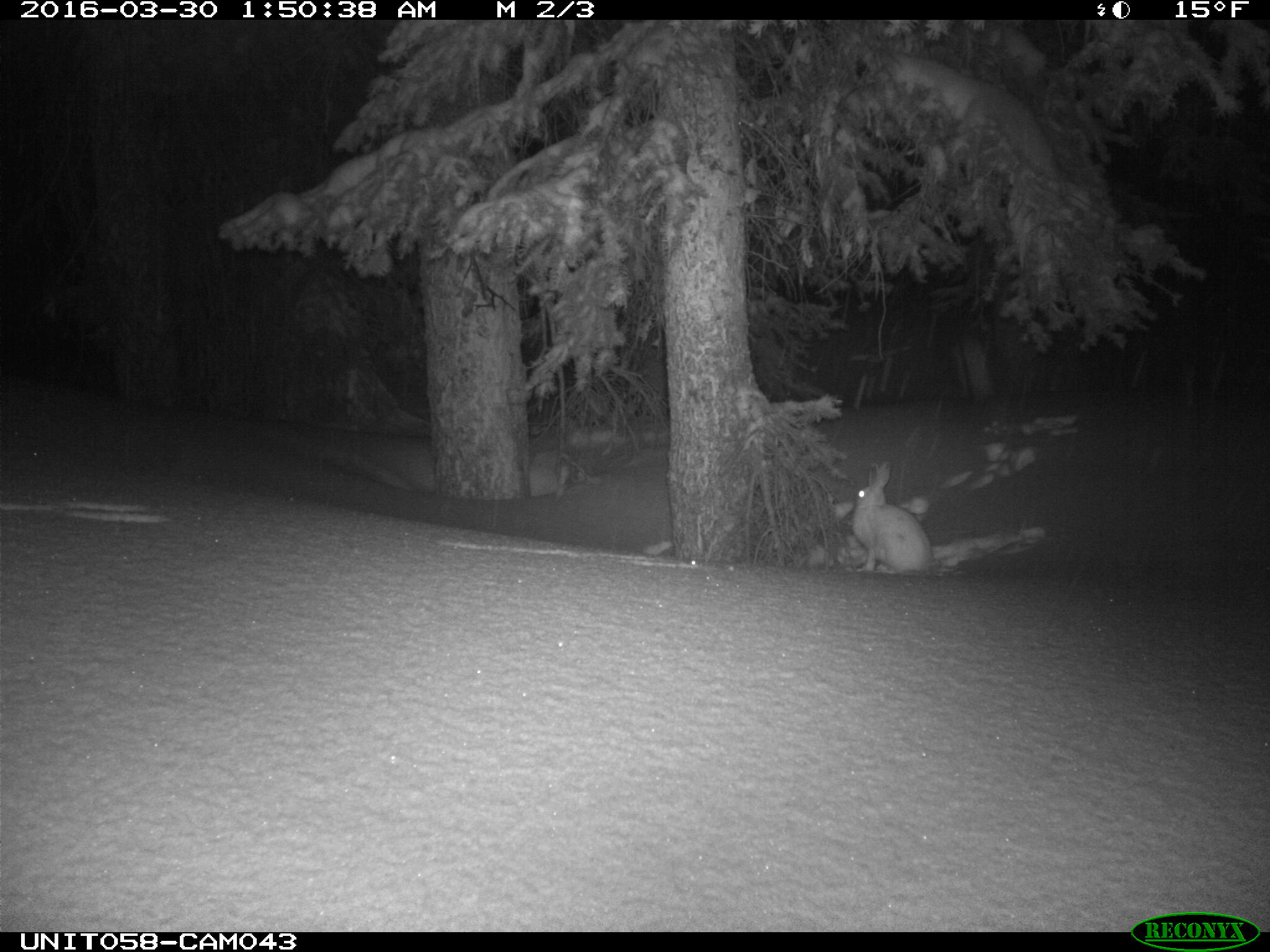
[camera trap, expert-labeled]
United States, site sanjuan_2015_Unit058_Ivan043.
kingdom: Animalia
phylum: Chordata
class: Mammalia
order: Lagomorpha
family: Leporidae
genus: Lepus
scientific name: Lepus americanus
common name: snowshoe hare